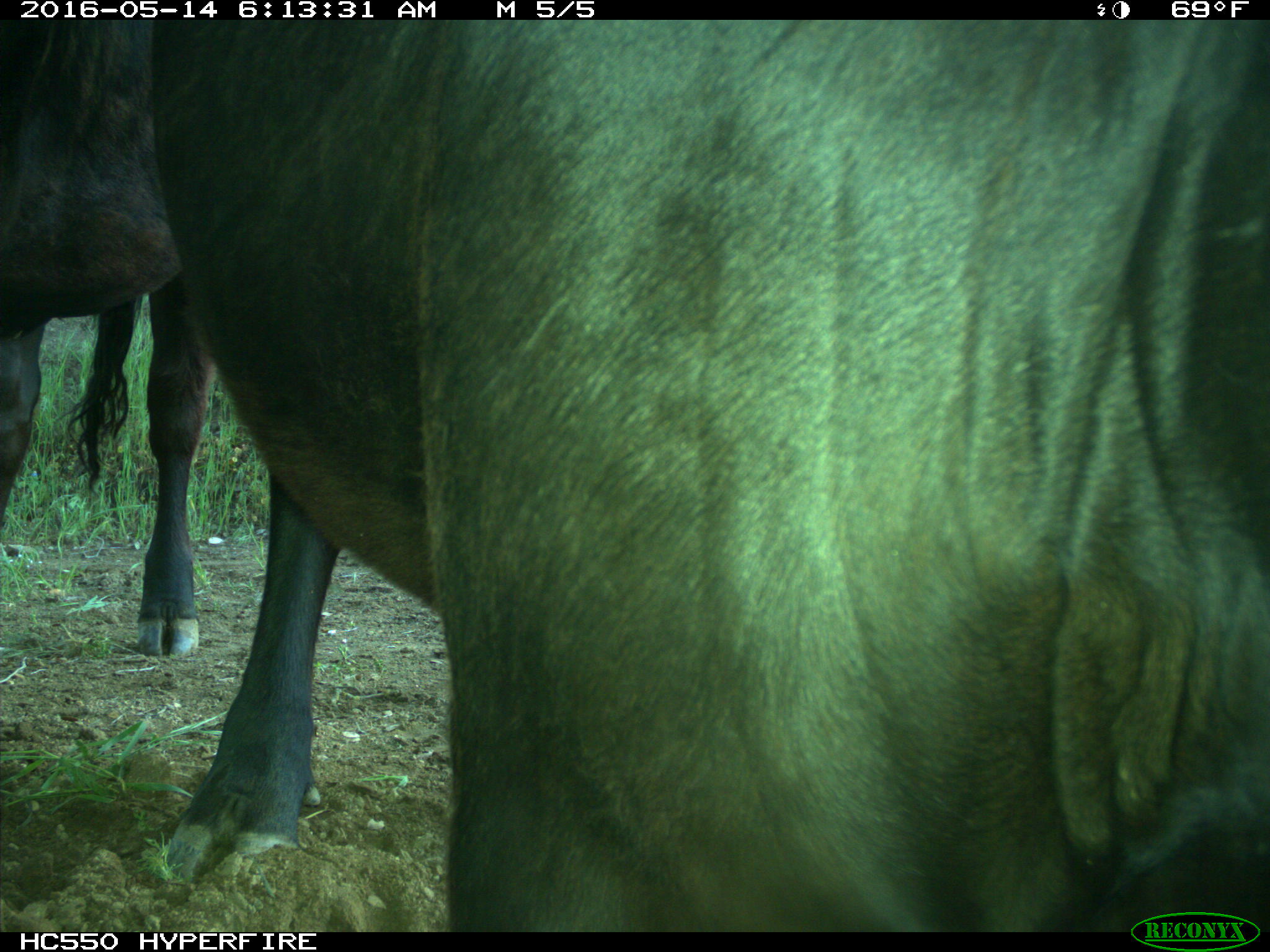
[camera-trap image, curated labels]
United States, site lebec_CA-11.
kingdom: Animalia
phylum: Chordata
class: Mammalia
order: Artiodactyla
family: Bovidae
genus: Bos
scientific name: Bos taurus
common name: domestic cow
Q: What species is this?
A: Bos taurus (domestic cow).